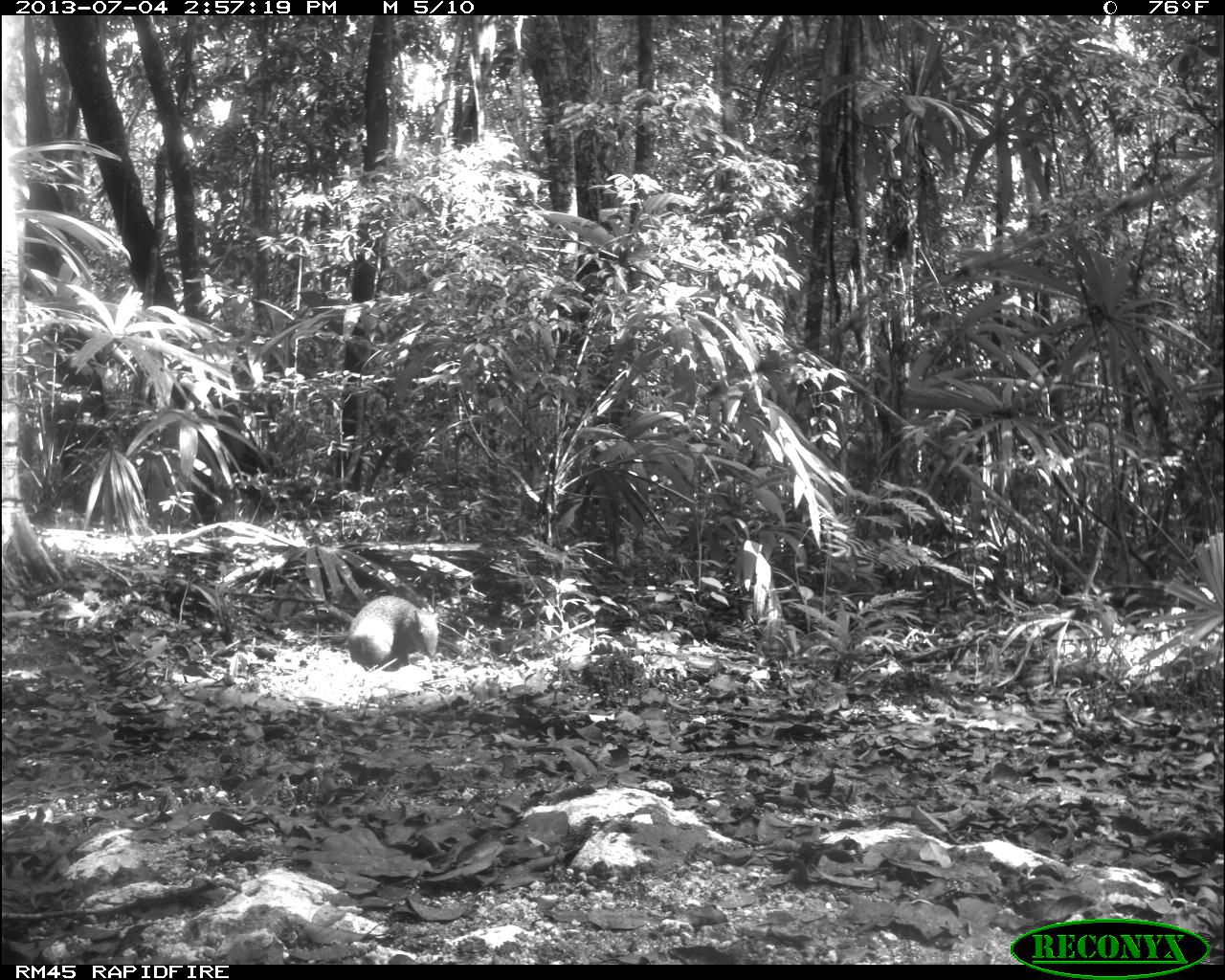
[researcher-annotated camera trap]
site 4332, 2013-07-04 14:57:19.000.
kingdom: Animalia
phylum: Chordata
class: Mammalia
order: Rodentia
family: Dasyproctidae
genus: Dasyprocta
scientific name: Dasyprocta punctata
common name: central american agouti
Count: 1.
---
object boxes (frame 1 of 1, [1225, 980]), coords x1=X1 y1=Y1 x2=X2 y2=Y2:
dasyprocta punctata: x1=347 y1=595 x2=439 y2=671